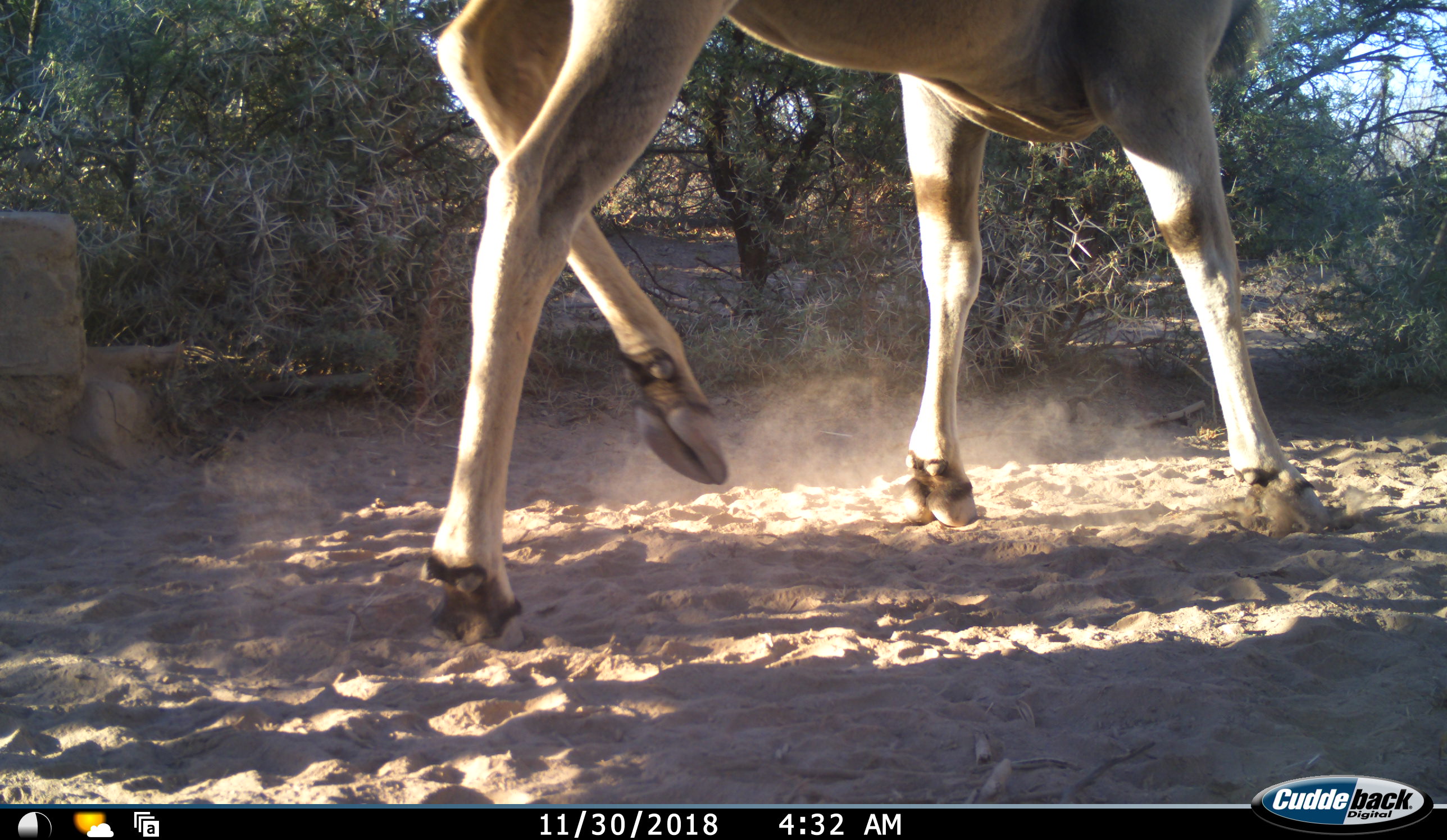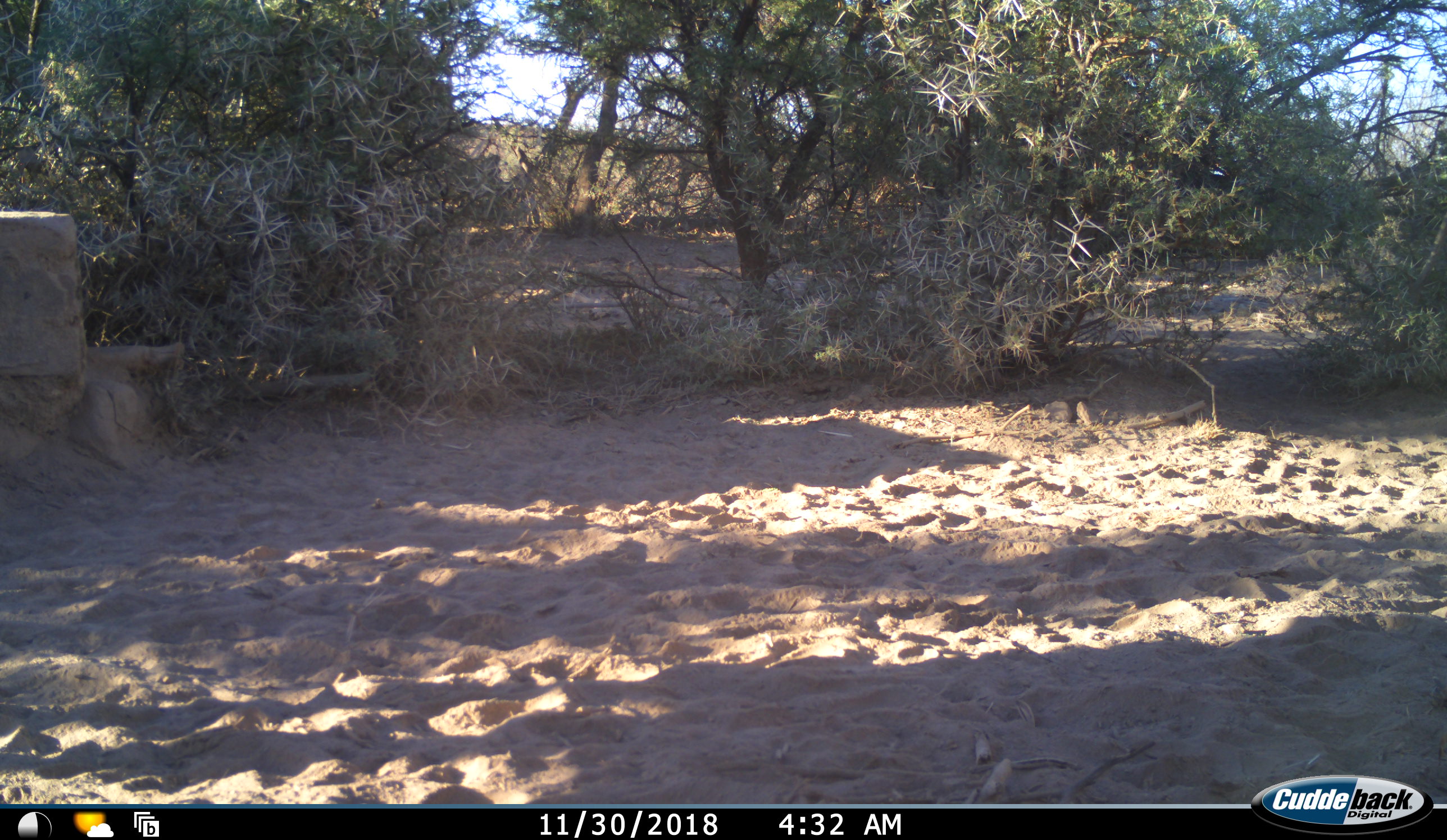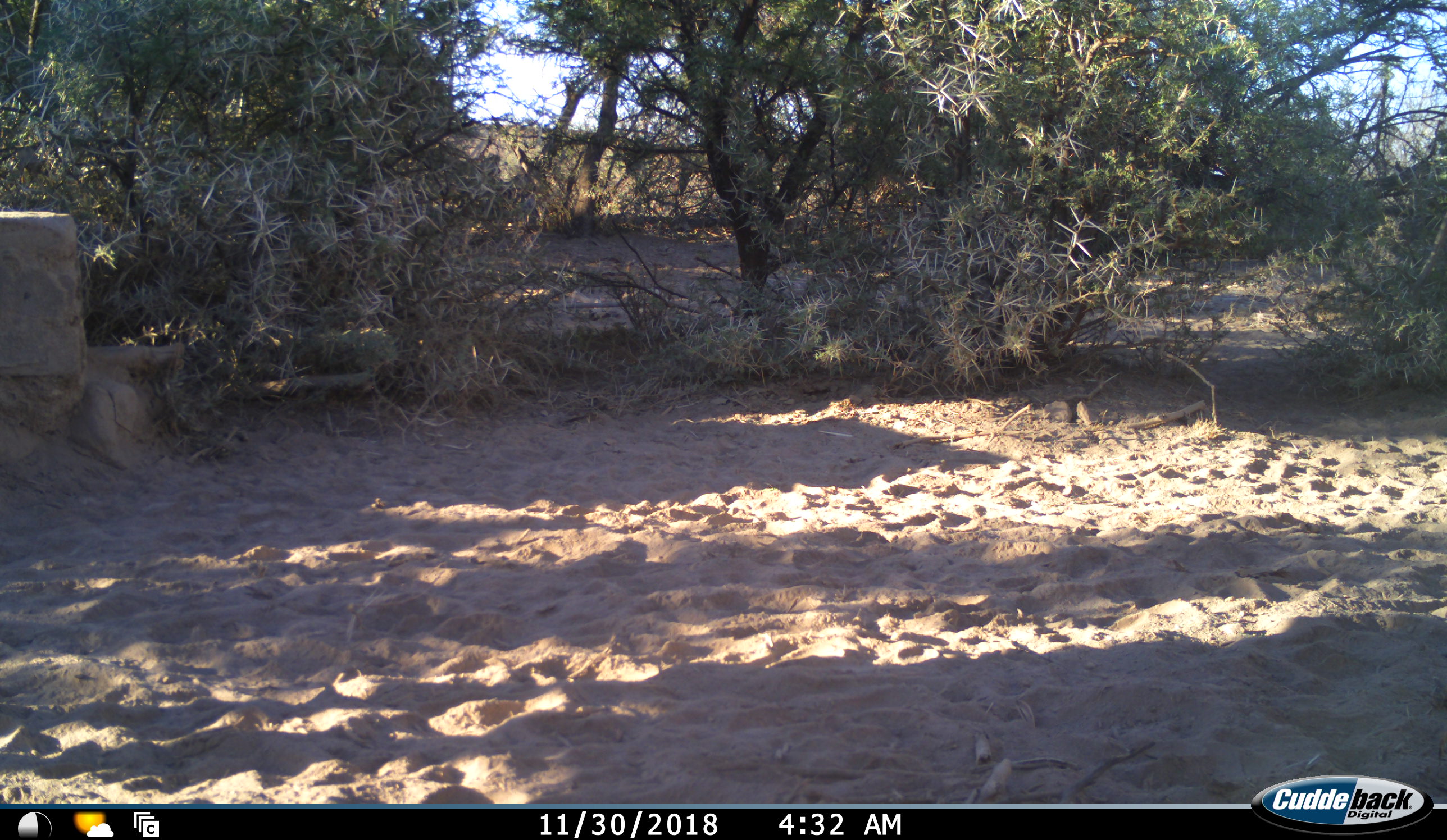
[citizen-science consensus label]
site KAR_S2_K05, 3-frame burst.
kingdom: Animalia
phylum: Chordata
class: Mammalia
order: Artiodactyla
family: Bovidae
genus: Tragelaphus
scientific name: Tragelaphus oryx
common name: eland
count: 1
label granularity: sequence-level